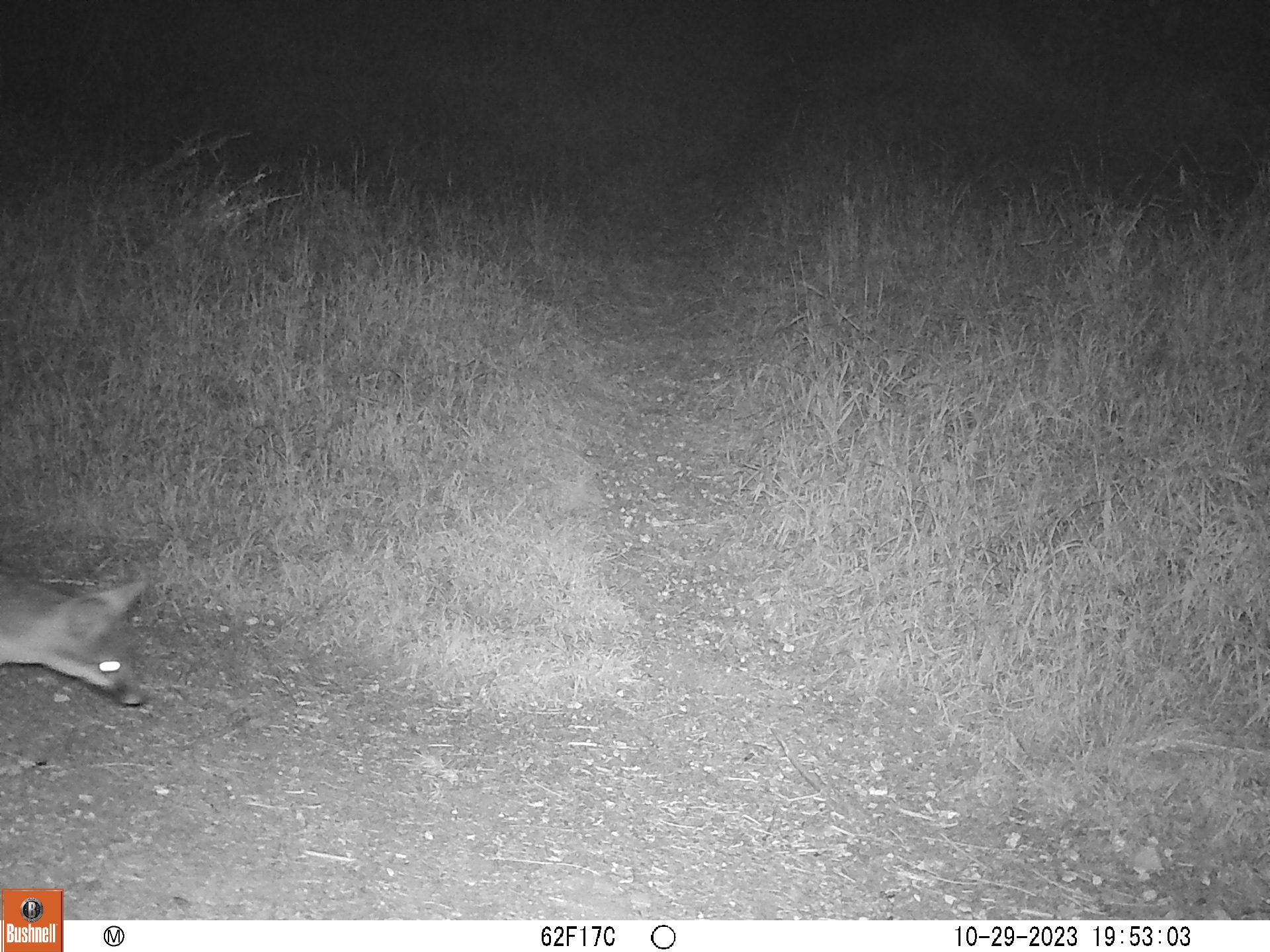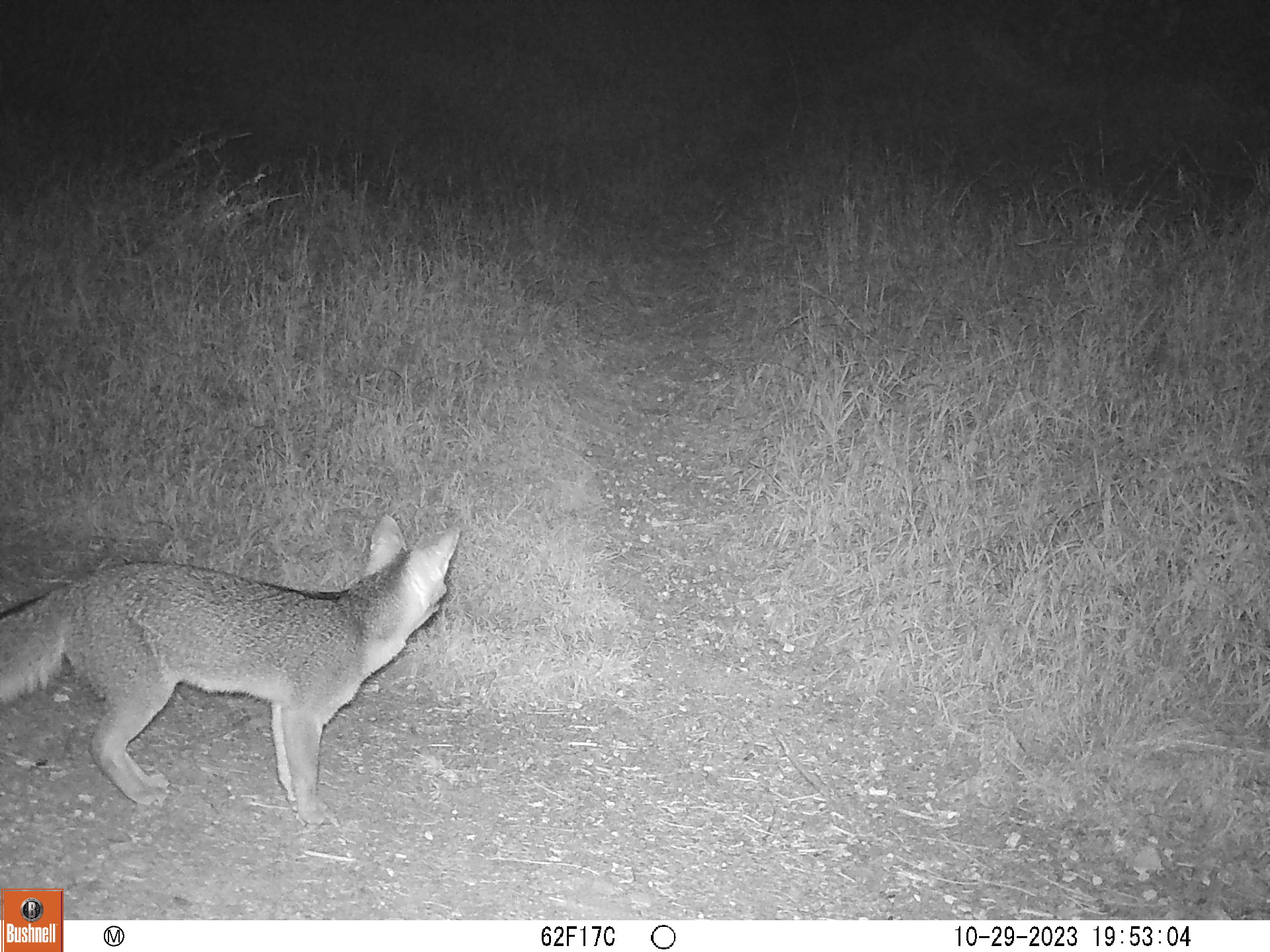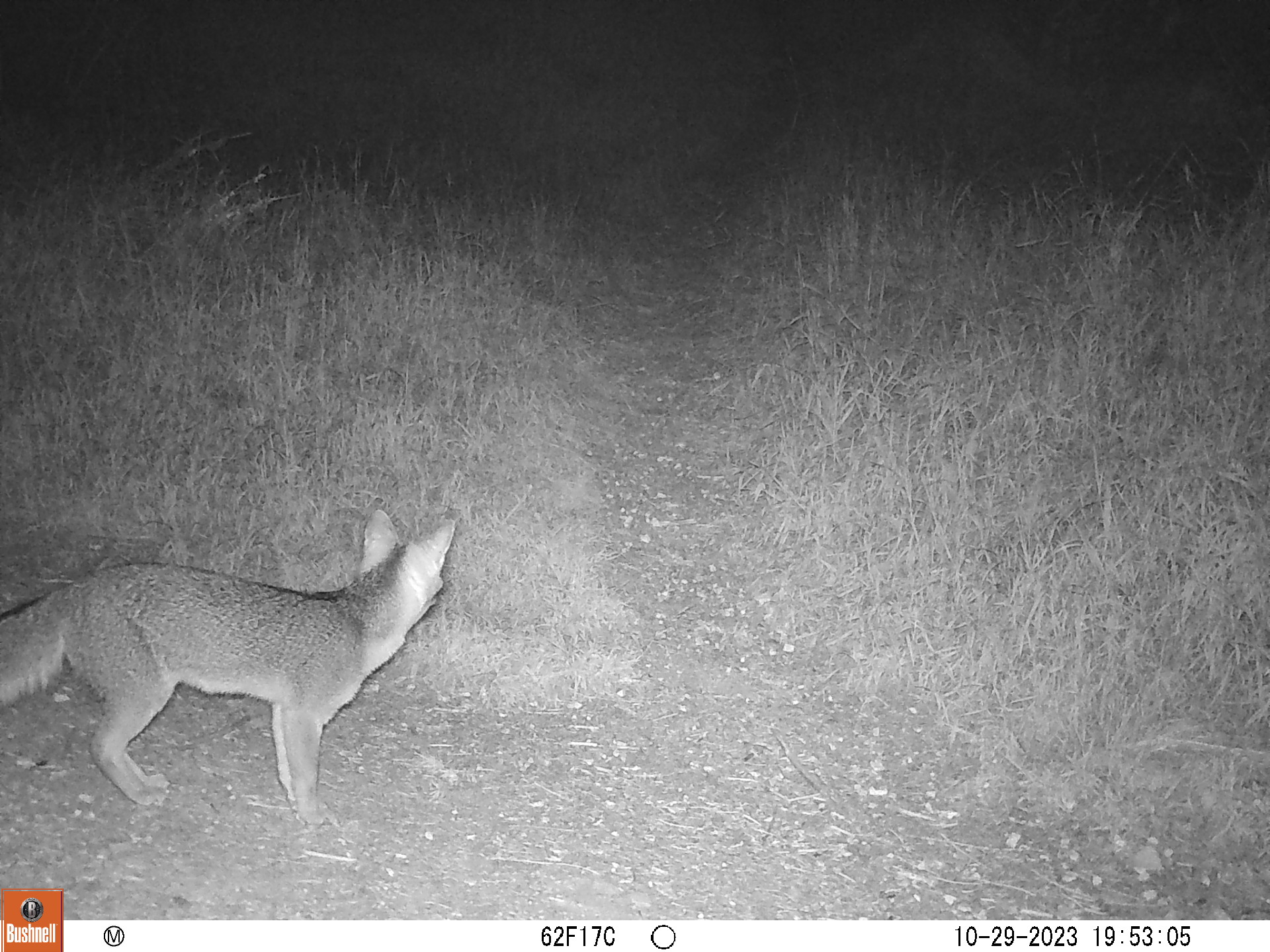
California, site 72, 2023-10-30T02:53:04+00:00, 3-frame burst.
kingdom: Animalia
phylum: Chordata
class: Mammalia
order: Carnivora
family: Canidae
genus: Urocyon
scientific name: Urocyon cinereoargenteus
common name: gray fox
Gray fox (Urocyon cinereoargenteus).